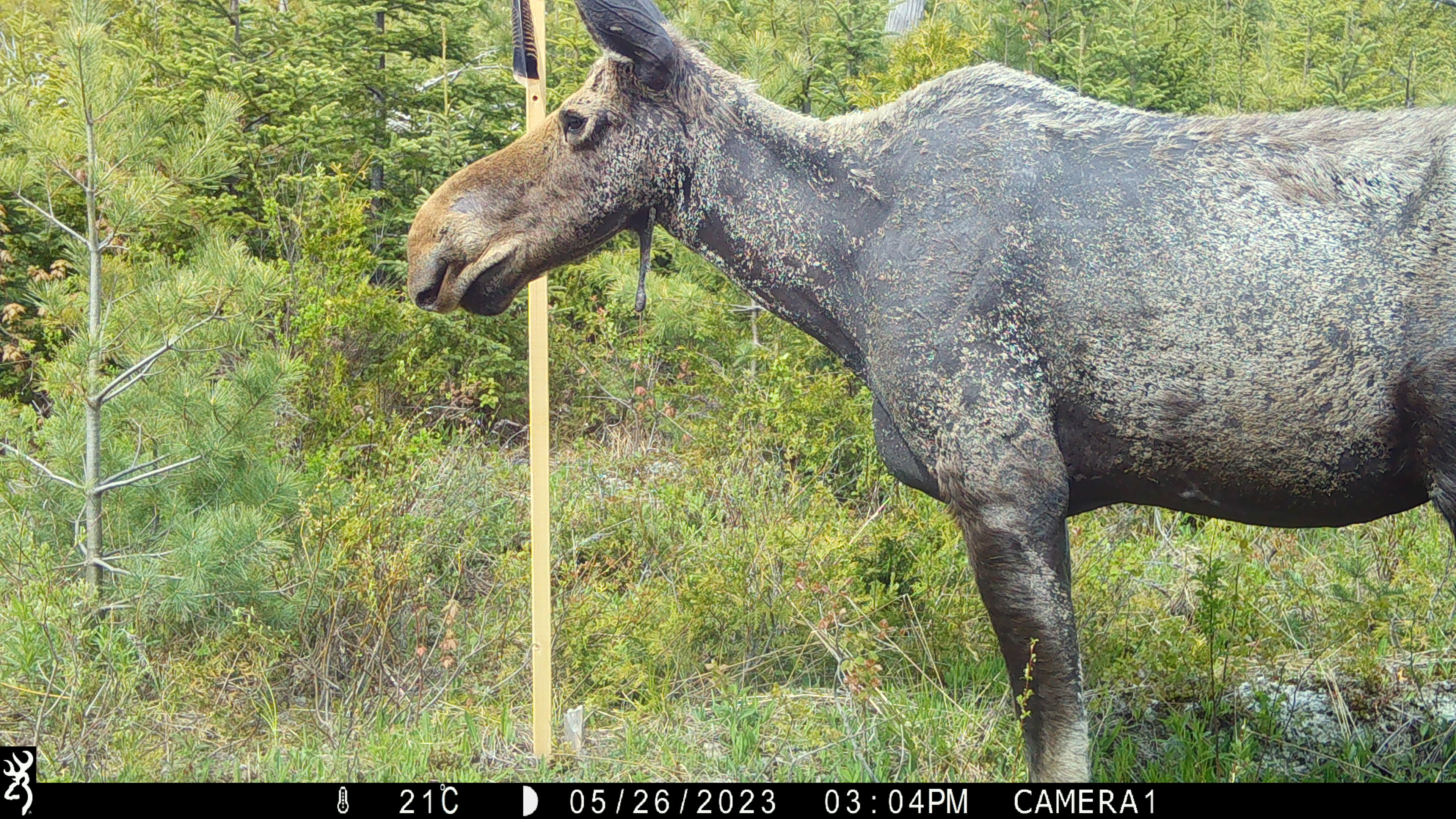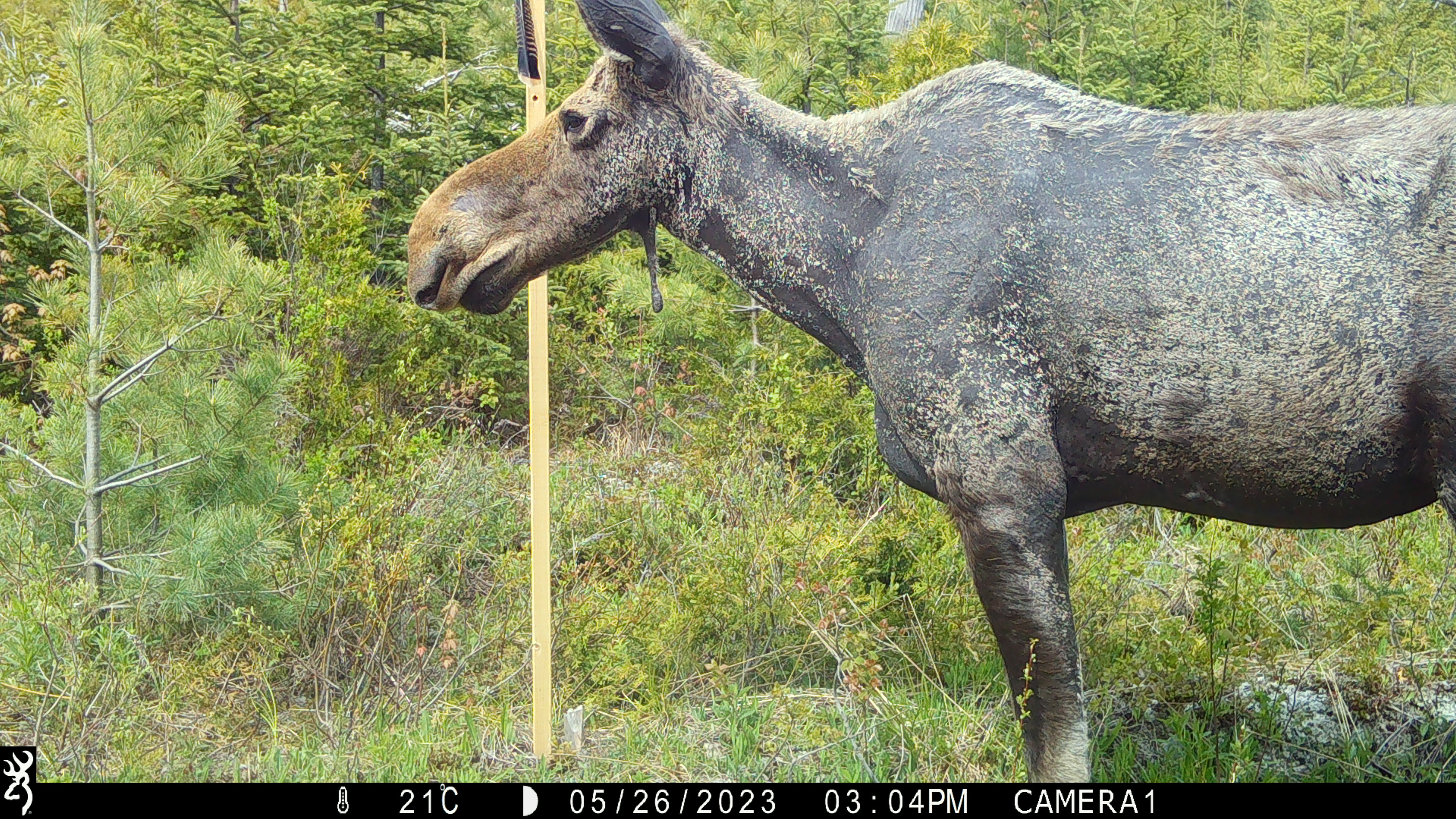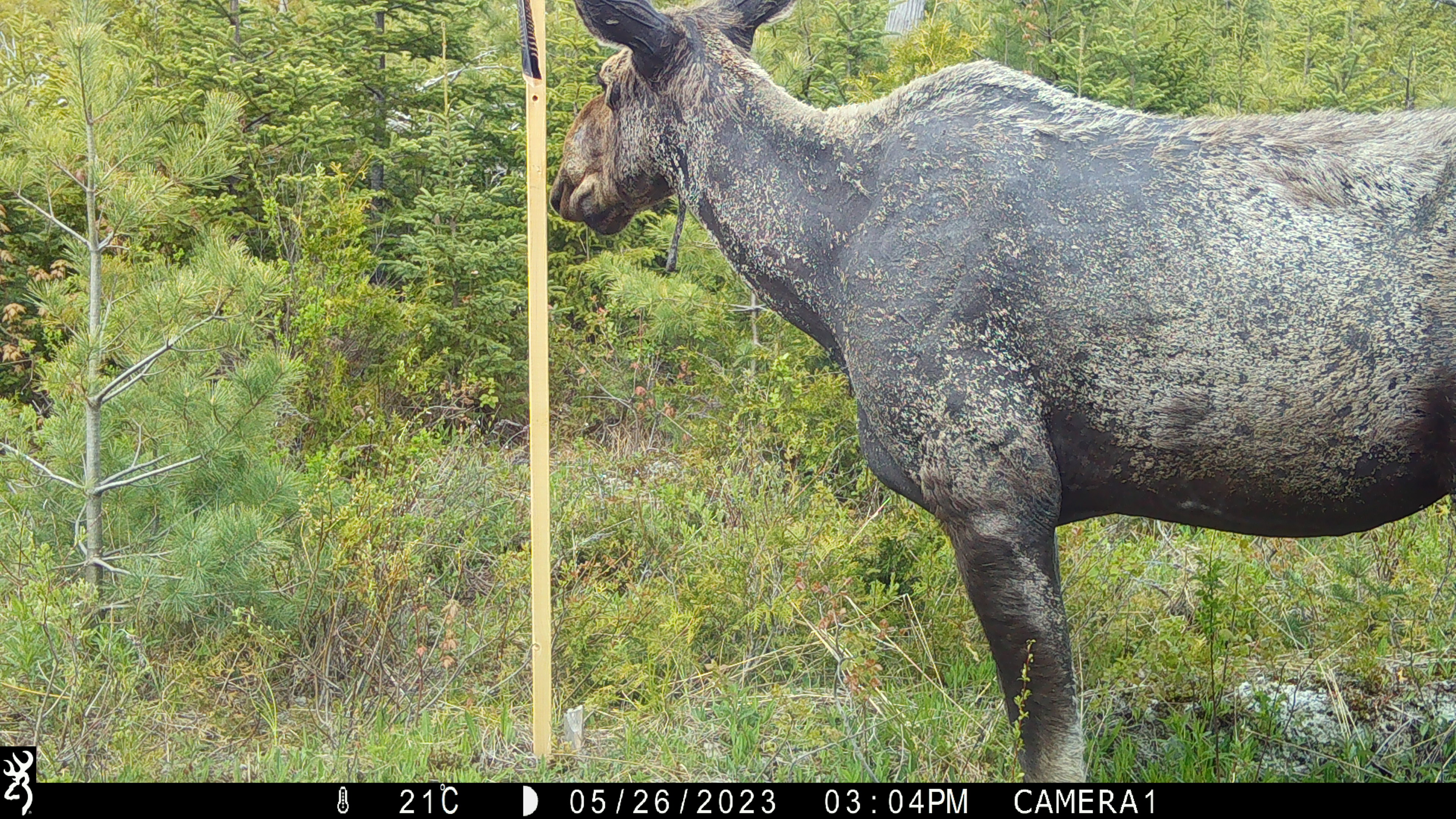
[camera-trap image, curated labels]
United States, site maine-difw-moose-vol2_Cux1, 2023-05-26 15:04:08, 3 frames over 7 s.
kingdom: Animalia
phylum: Chordata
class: Mammalia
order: Artiodactyla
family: Cervidae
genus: Alces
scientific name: Alces alces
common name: moose